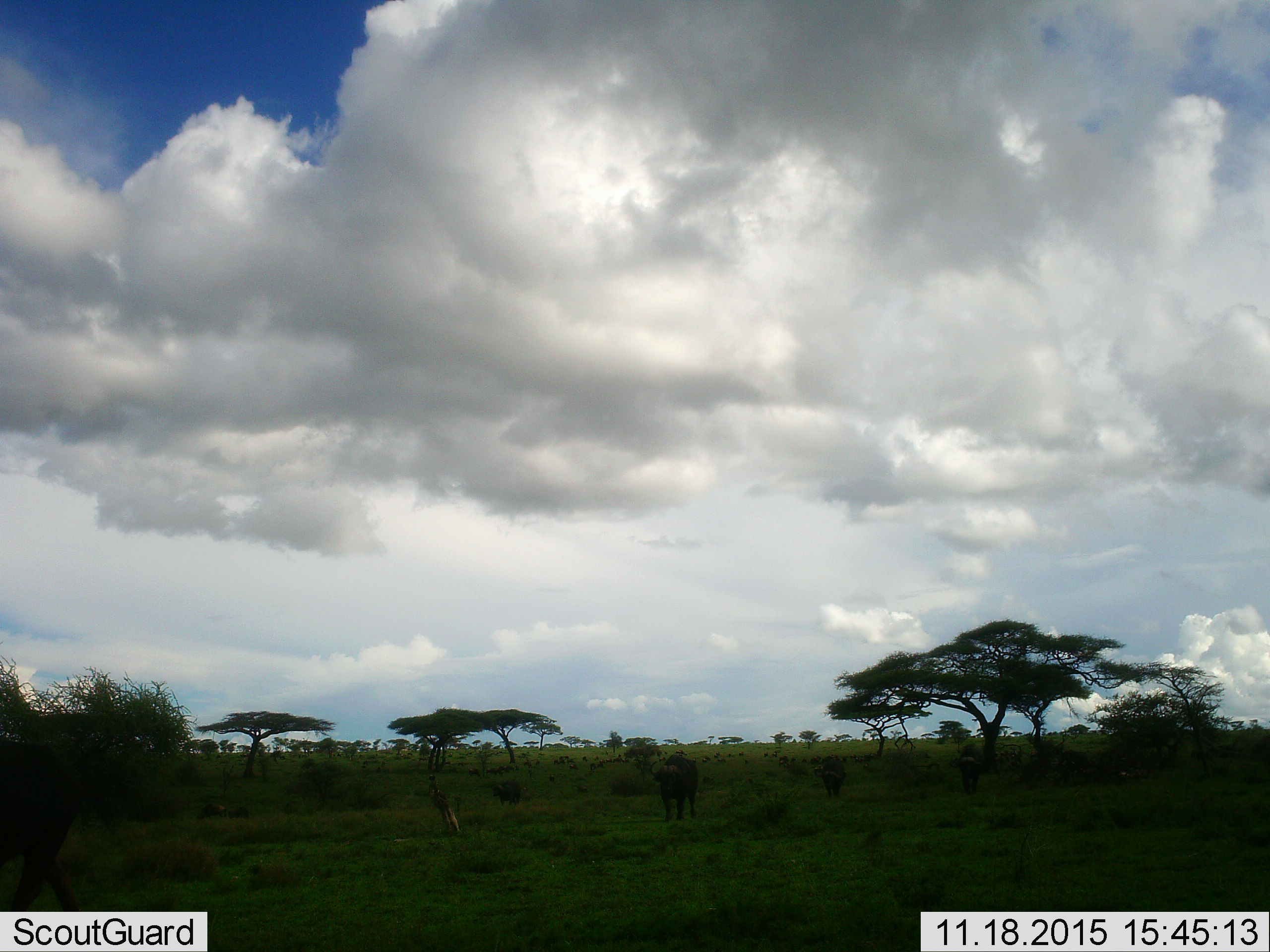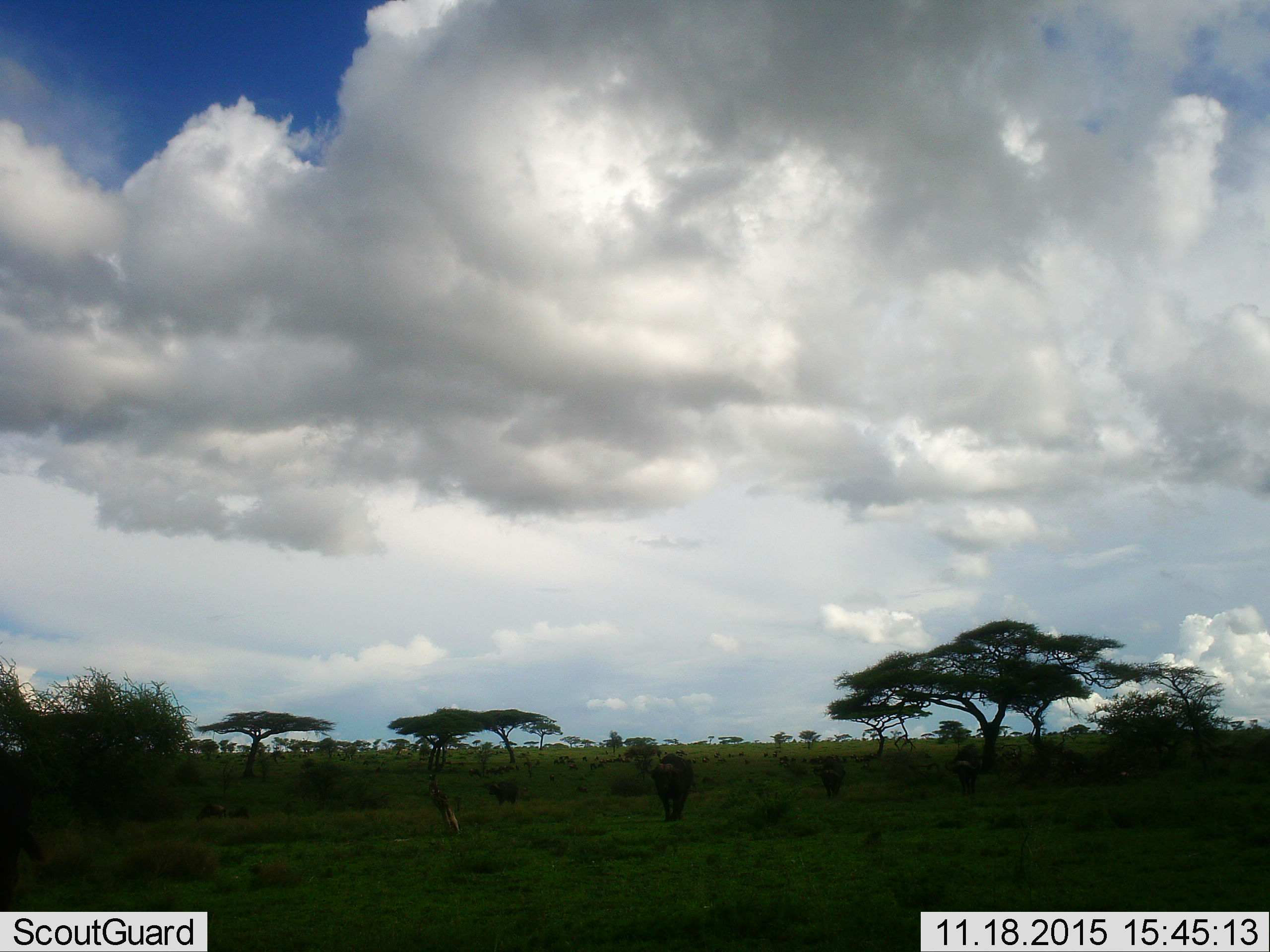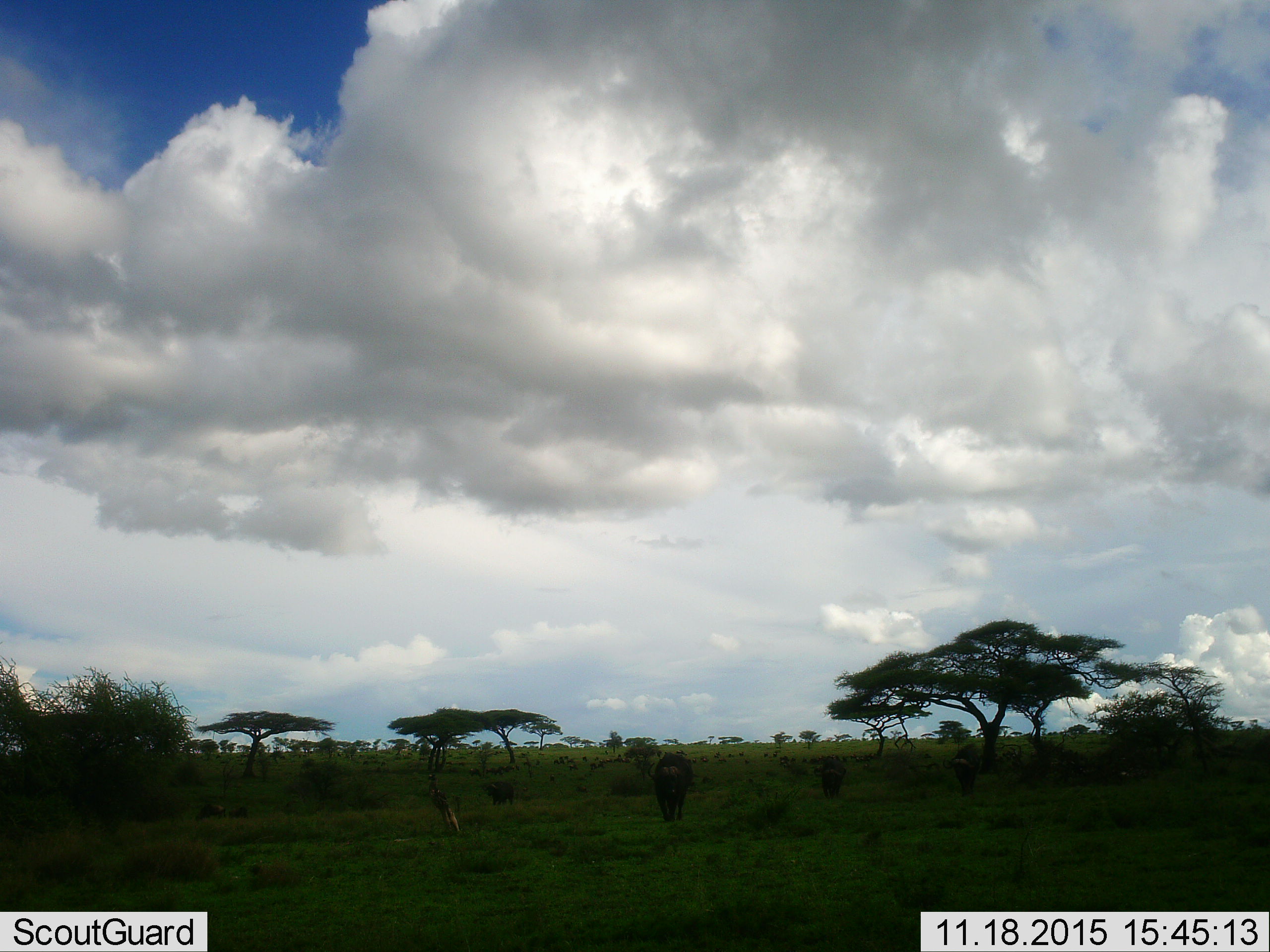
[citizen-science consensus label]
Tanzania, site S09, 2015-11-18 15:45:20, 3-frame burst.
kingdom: Animalia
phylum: Chordata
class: Mammalia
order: Artiodactyla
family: Bovidae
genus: Syncerus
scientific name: Syncerus caffer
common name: cape buffalo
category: buffalo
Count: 4.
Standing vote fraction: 14%.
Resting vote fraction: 0%.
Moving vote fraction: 100%.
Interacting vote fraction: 0%.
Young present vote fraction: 0%.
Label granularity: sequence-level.